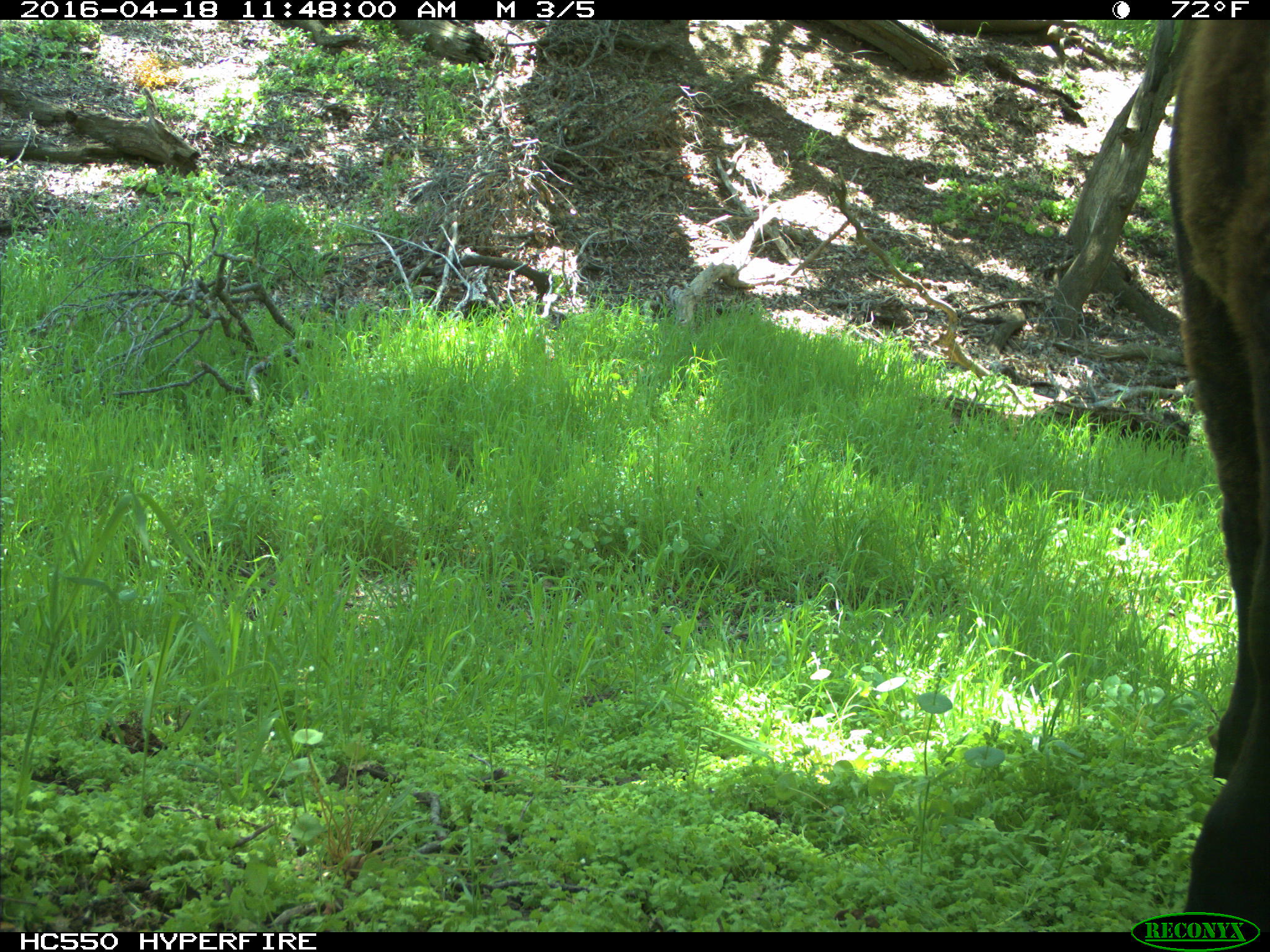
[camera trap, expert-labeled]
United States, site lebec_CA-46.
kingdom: Animalia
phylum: Chordata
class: Mammalia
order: Artiodactyla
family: Bovidae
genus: Bos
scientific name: Bos taurus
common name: domestic cow